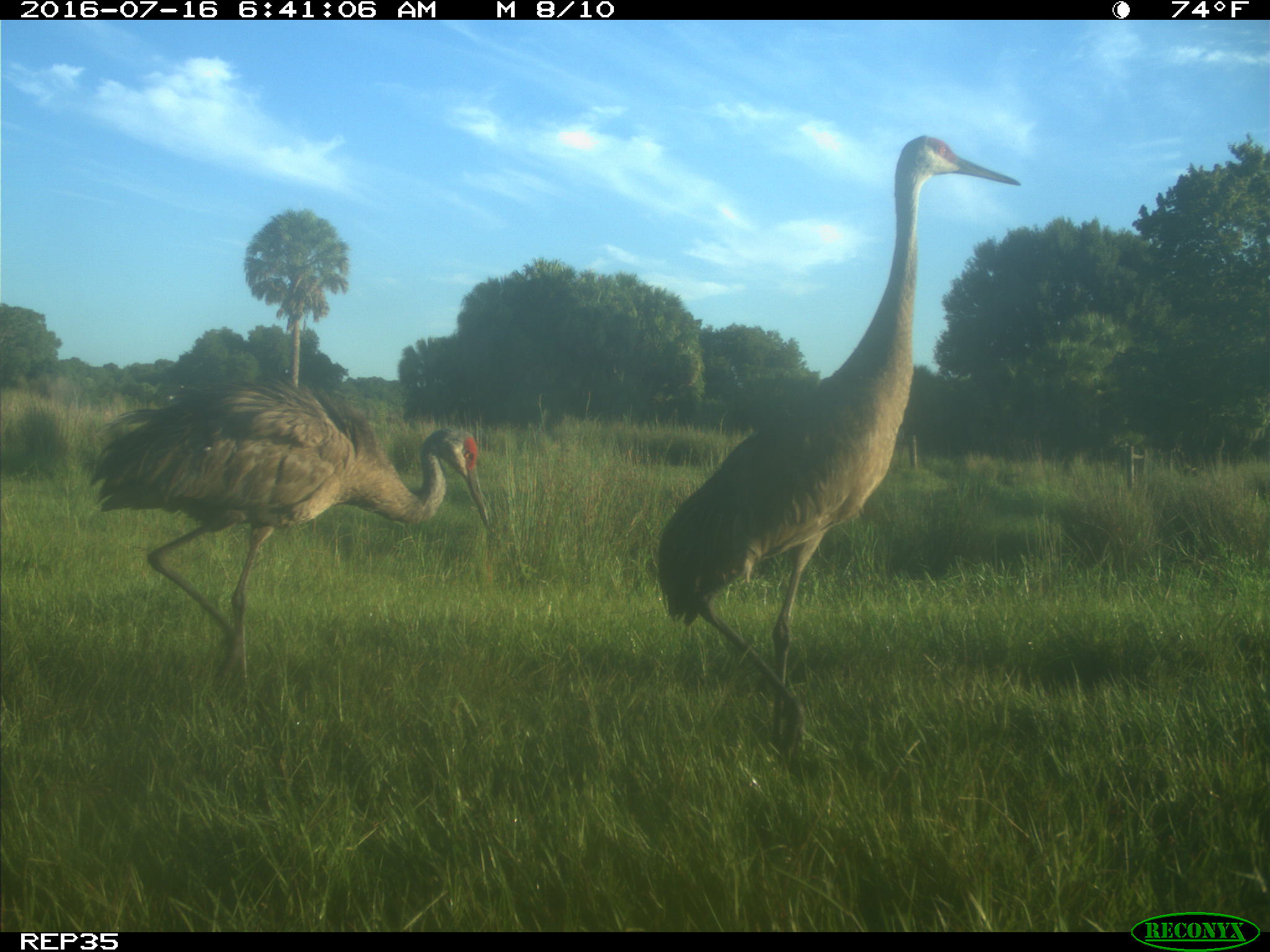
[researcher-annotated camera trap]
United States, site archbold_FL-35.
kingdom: Animalia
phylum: Chordata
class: Aves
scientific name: Aves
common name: birds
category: unidentified bird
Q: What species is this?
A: Unidentified bird (birds) (Aves).